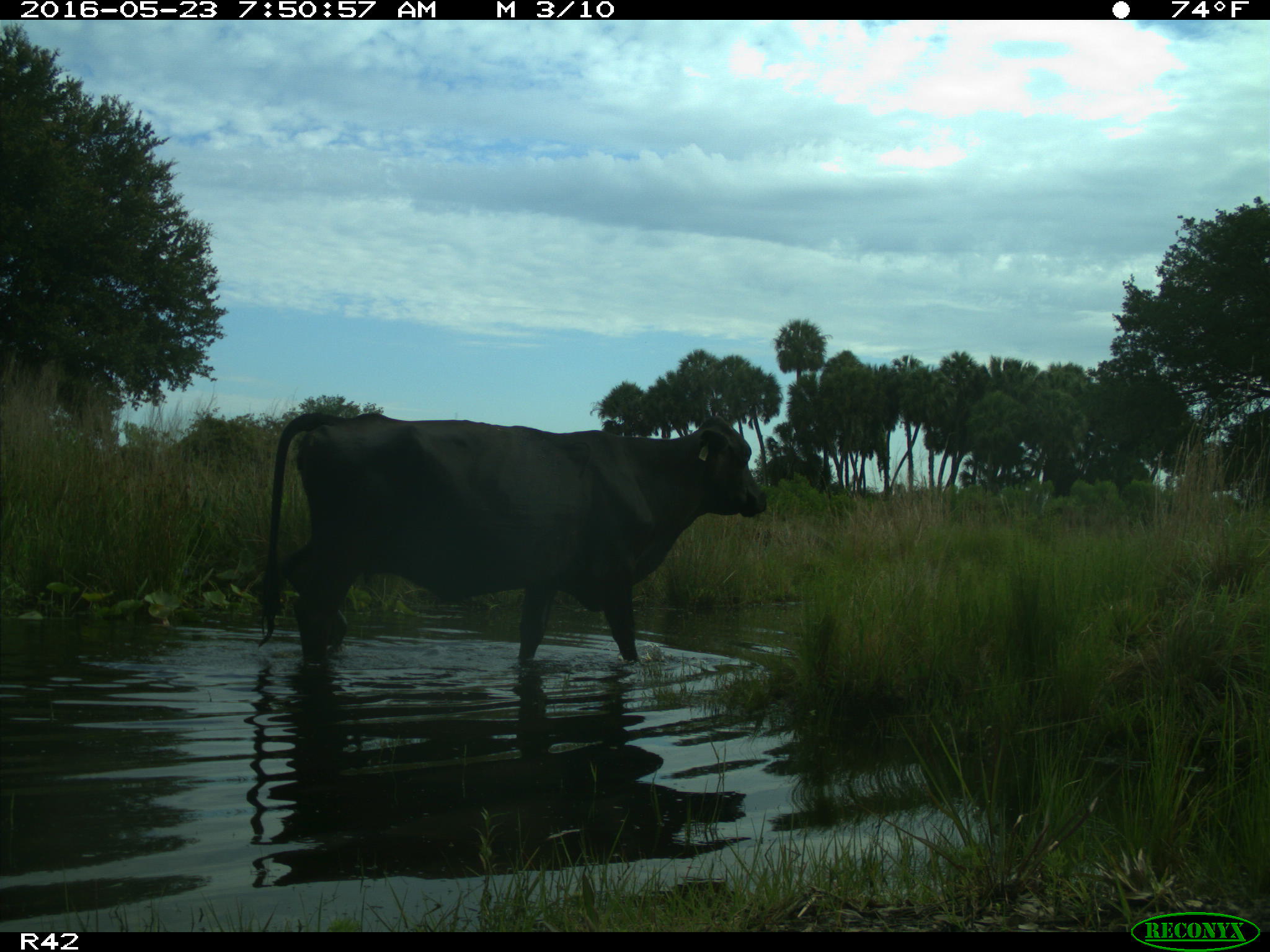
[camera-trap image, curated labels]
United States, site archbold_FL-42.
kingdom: Animalia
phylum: Chordata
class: Mammalia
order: Artiodactyla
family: Bovidae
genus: Bos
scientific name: Bos taurus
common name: domestic cow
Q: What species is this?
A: Bos taurus (domestic cow).